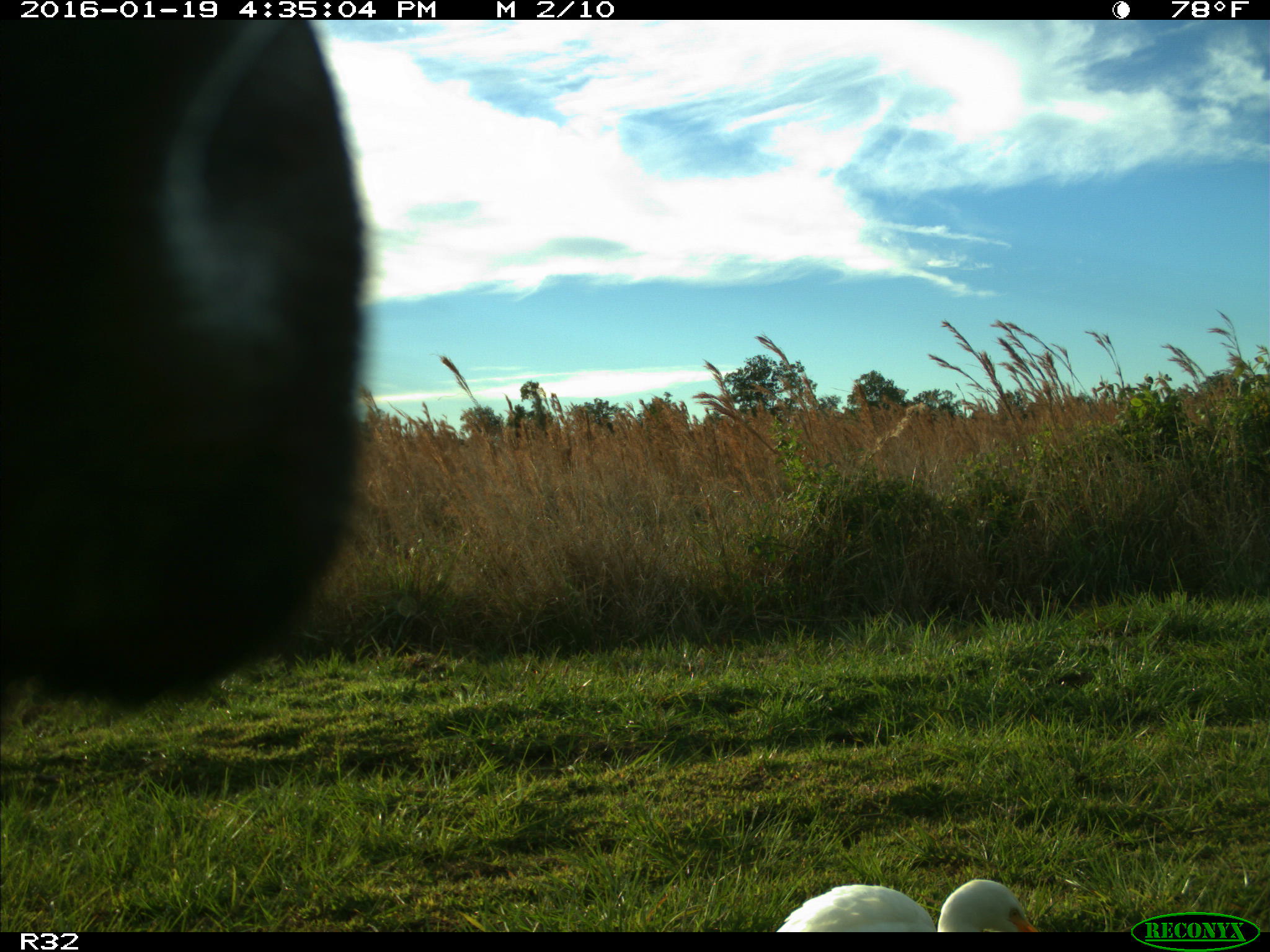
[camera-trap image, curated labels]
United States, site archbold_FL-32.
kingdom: Animalia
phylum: Chordata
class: Mammalia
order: Artiodactyla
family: Bovidae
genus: Bos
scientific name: Bos taurus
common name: domestic cow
Bos taurus (domestic cow).